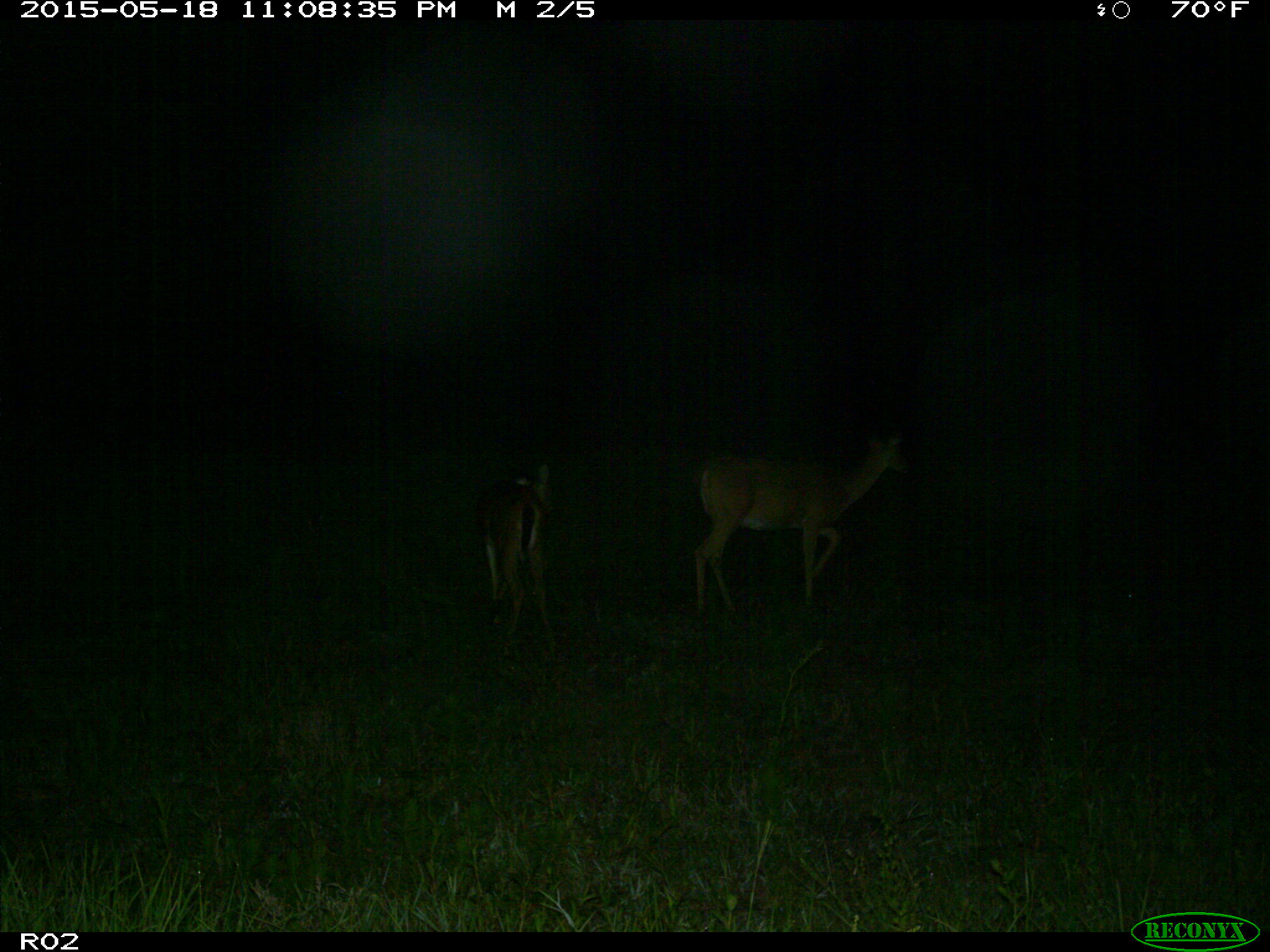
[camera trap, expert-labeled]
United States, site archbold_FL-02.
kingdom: Animalia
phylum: Chordata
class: Mammalia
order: Artiodactyla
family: Cervidae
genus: Odocoileus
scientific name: Odocoileus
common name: deer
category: unidentified deer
Unidentified deer (deer) (Odocoileus).